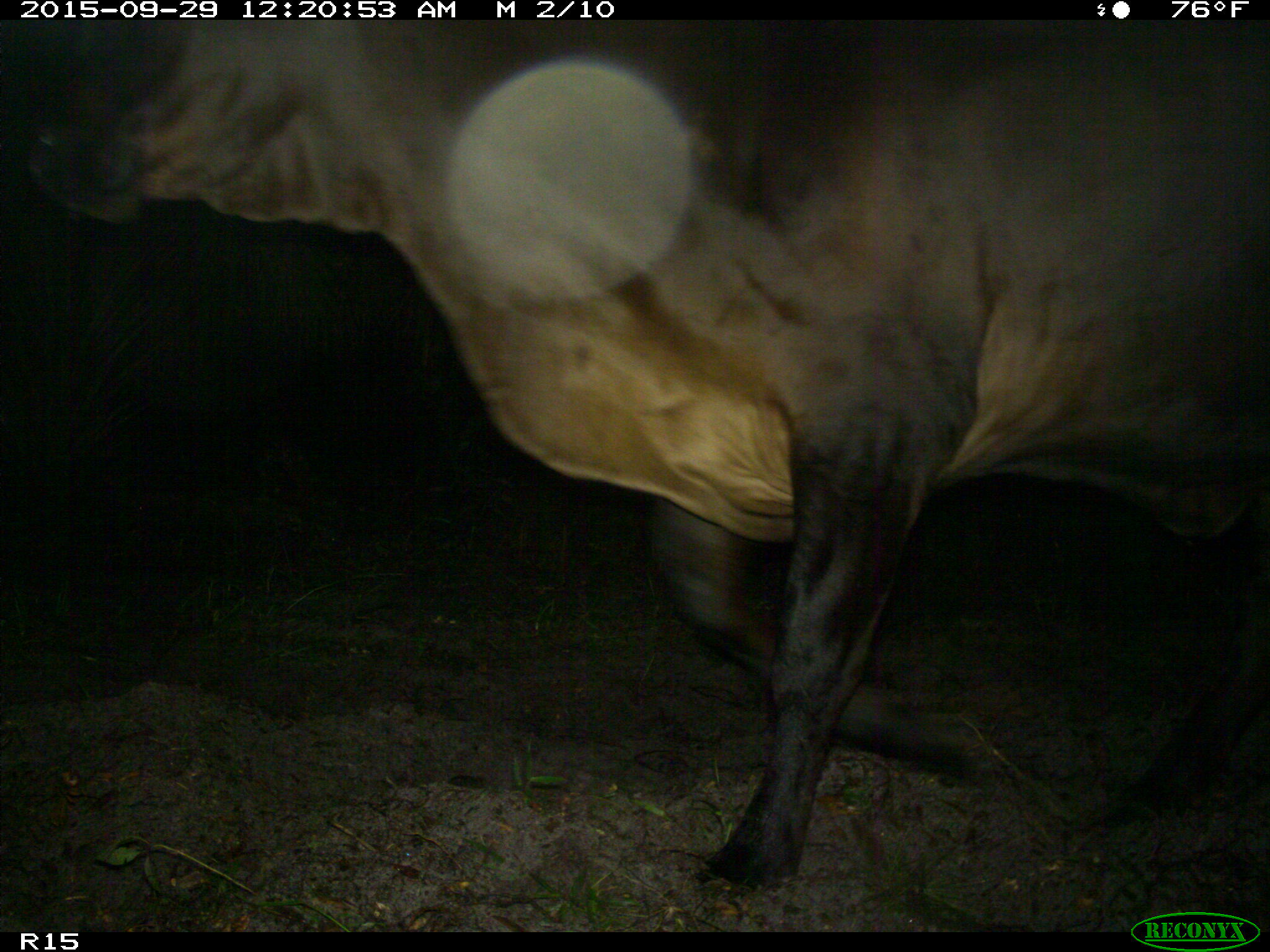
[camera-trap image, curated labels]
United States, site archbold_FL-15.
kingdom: Animalia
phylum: Chordata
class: Mammalia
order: Artiodactyla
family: Bovidae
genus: Bos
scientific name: Bos taurus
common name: domestic cow